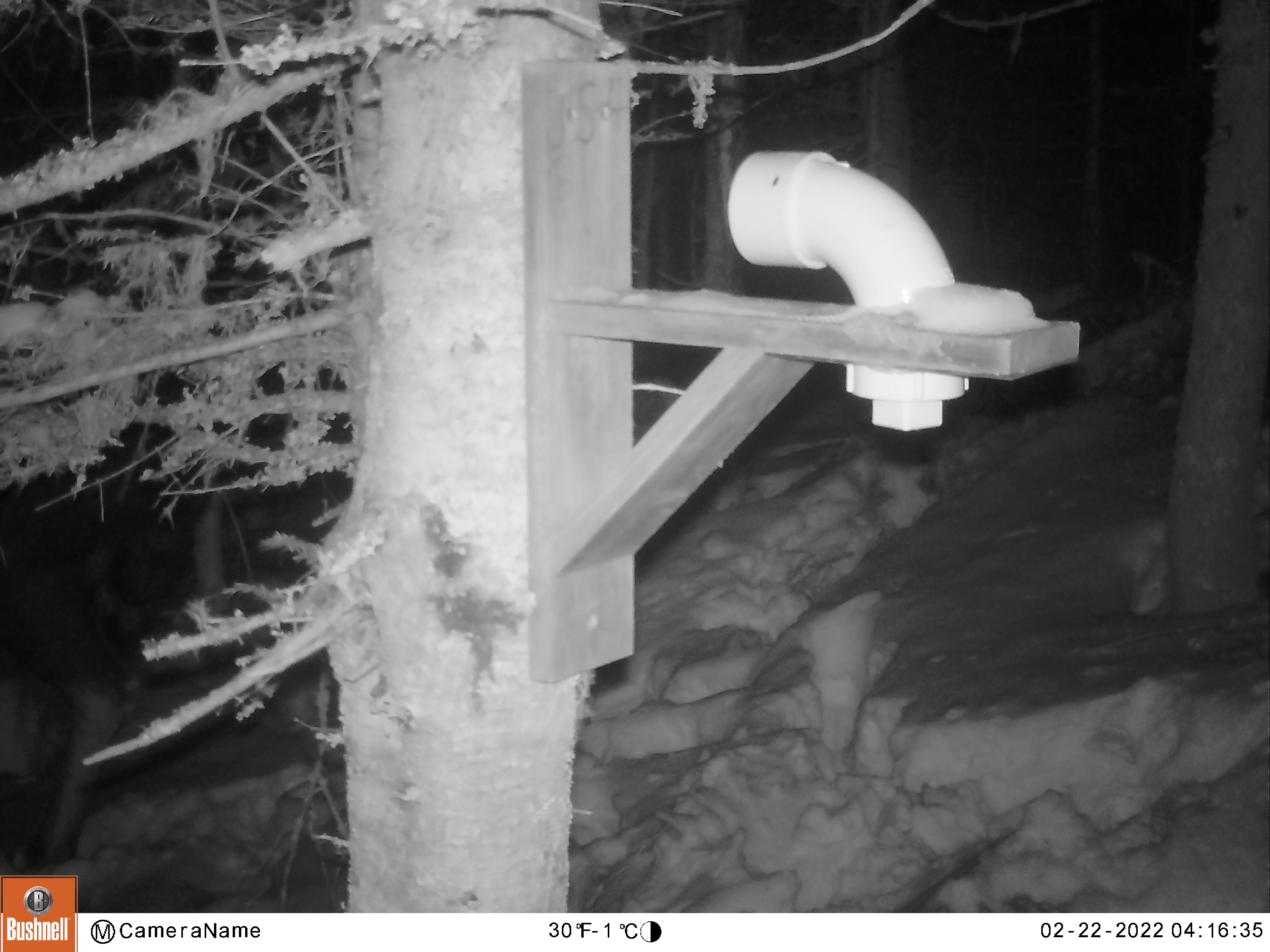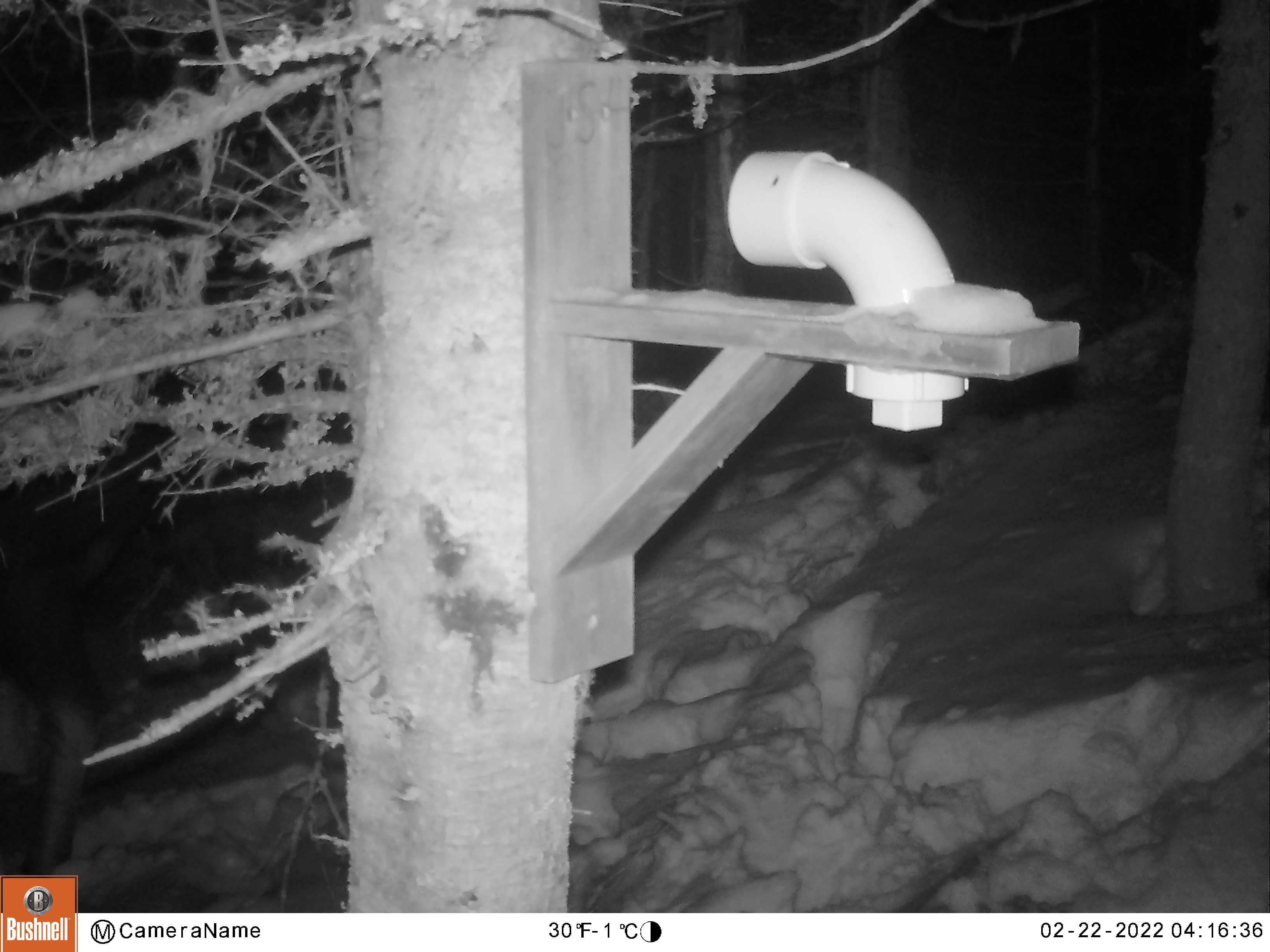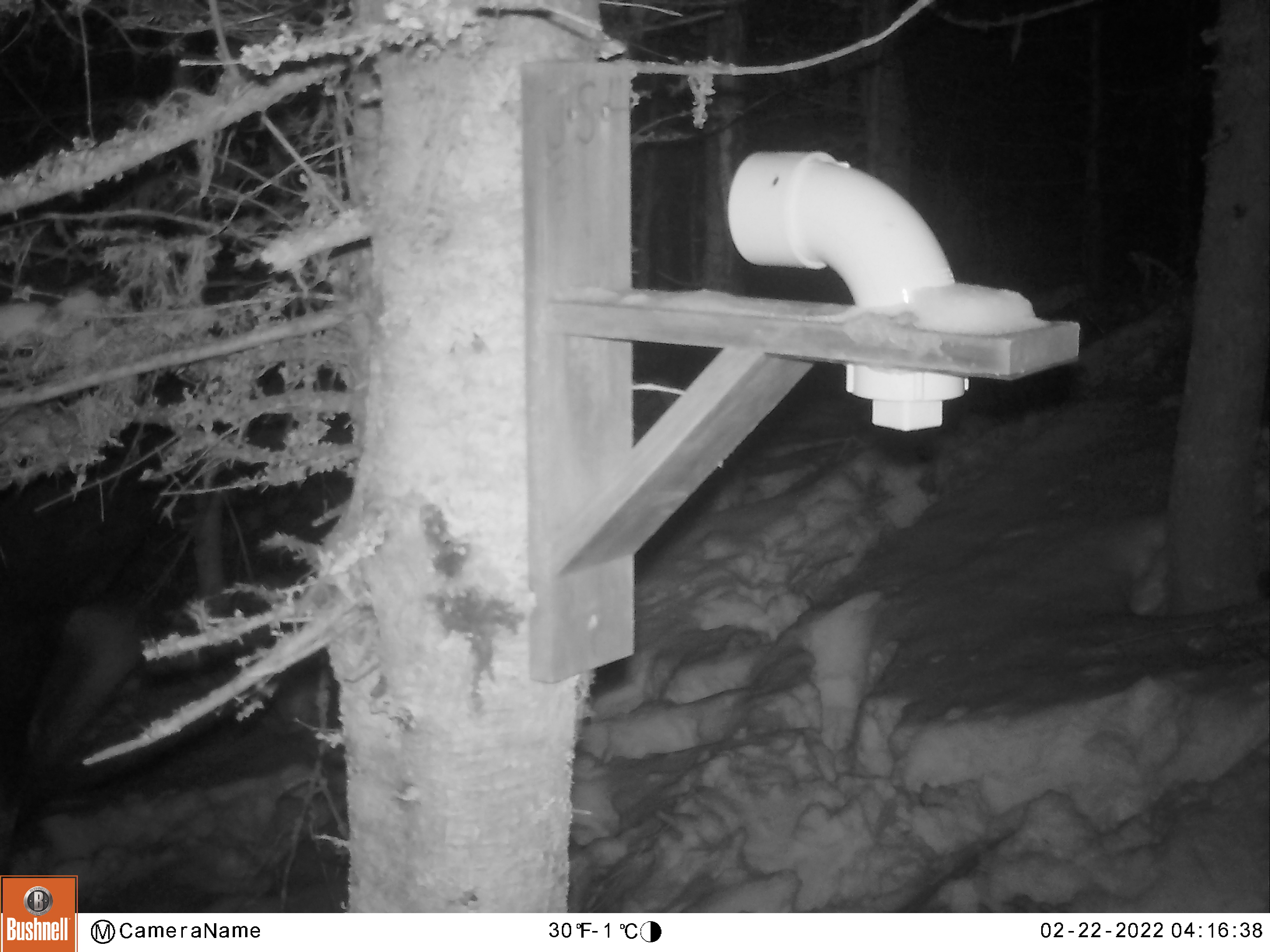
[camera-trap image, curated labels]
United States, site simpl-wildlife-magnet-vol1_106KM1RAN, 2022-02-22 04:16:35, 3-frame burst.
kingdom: Animalia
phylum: Chordata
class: Mammalia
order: Artiodactyla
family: Cervidae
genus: Alces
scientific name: Alces alces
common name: moose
Moose (Alces alces).